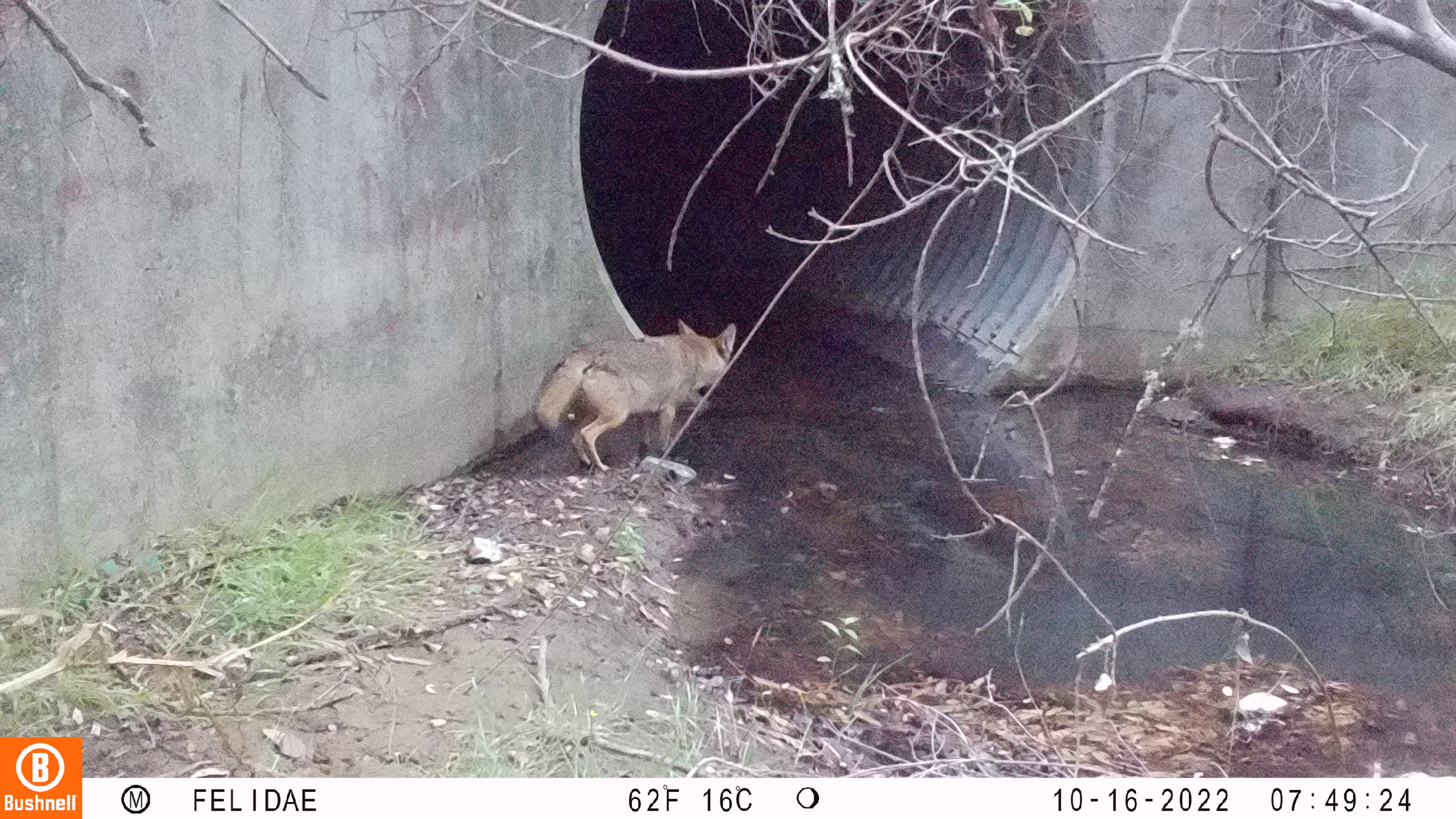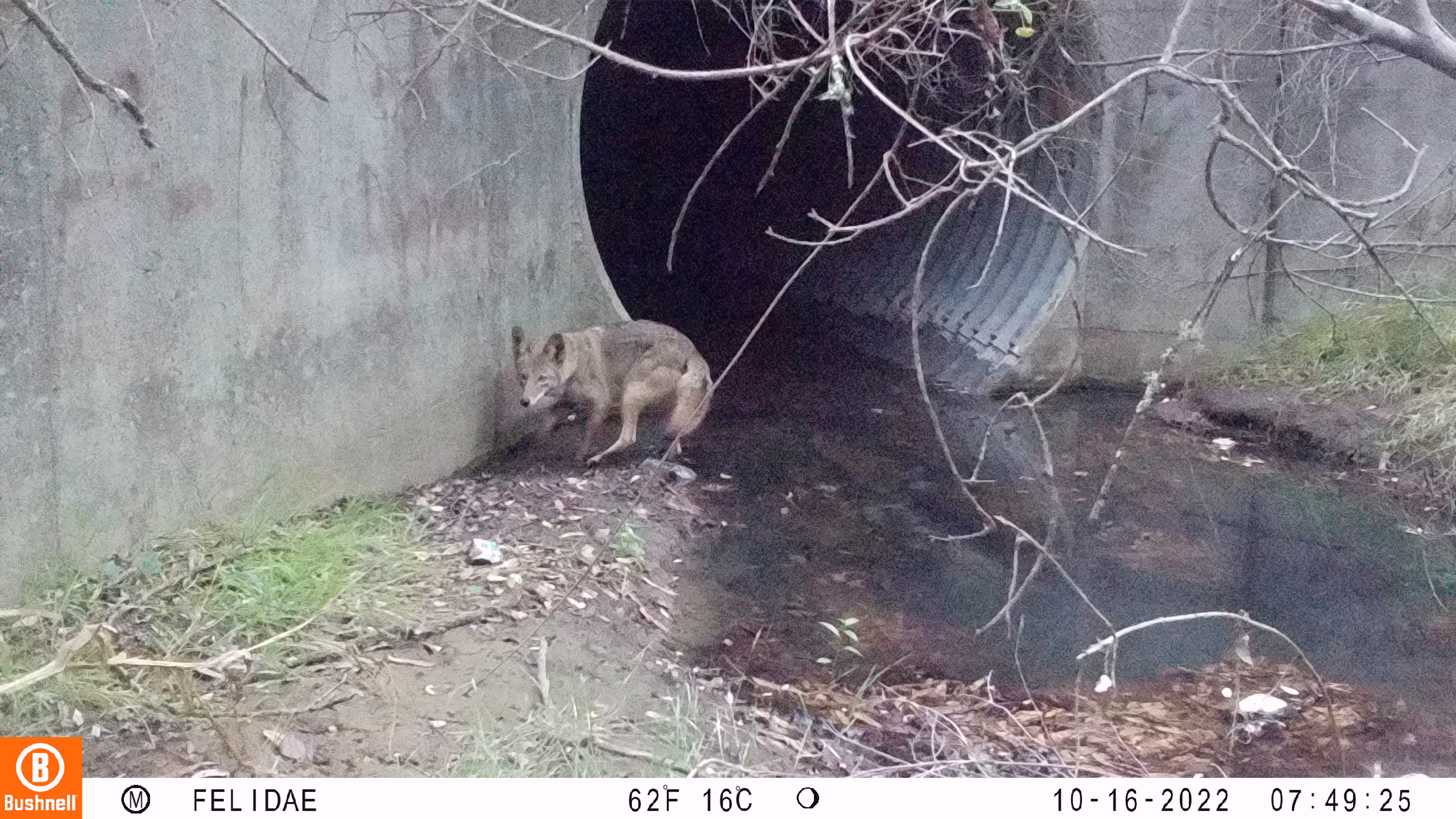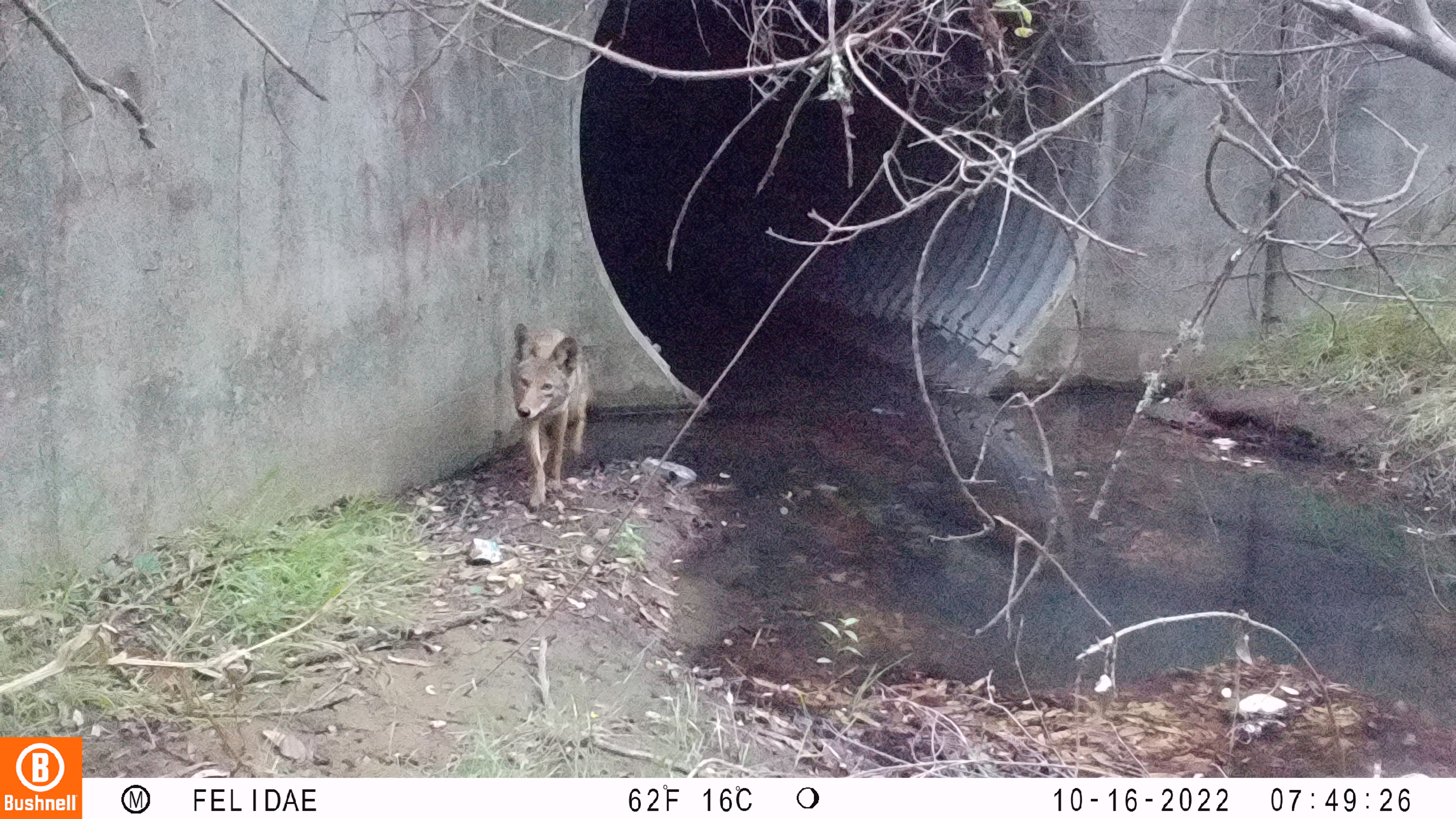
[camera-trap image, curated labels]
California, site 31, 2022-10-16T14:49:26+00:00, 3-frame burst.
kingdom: Animalia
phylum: Chordata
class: Mammalia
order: Carnivora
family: Canidae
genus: Canis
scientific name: Canis latrans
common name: coyote